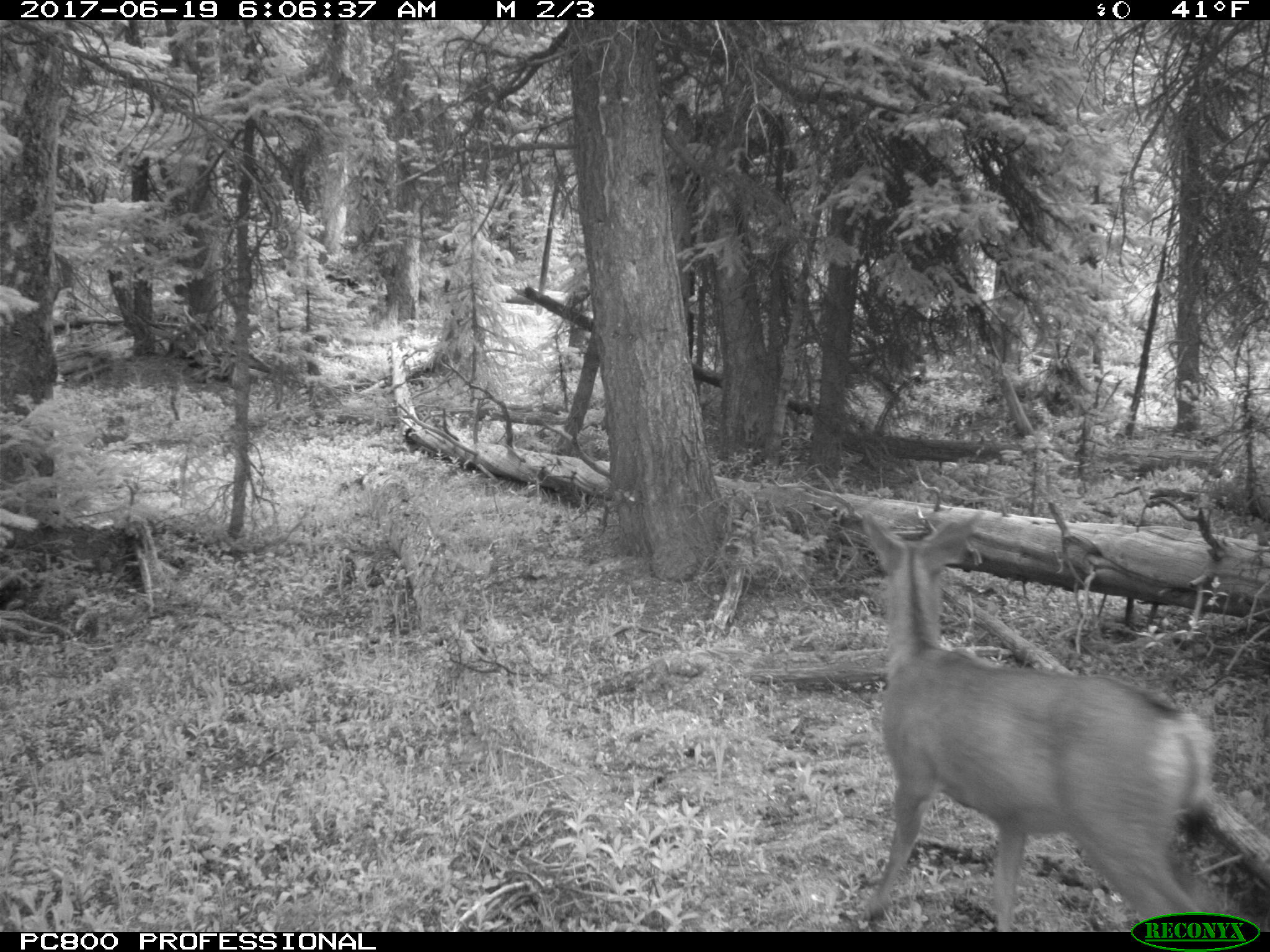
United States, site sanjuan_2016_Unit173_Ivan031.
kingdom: Animalia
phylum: Chordata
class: Mammalia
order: Artiodactyla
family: Cervidae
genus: Odocoileus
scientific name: Odocoileus hemionus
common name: mule deer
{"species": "Odocoileus hemionus (mule deer)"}